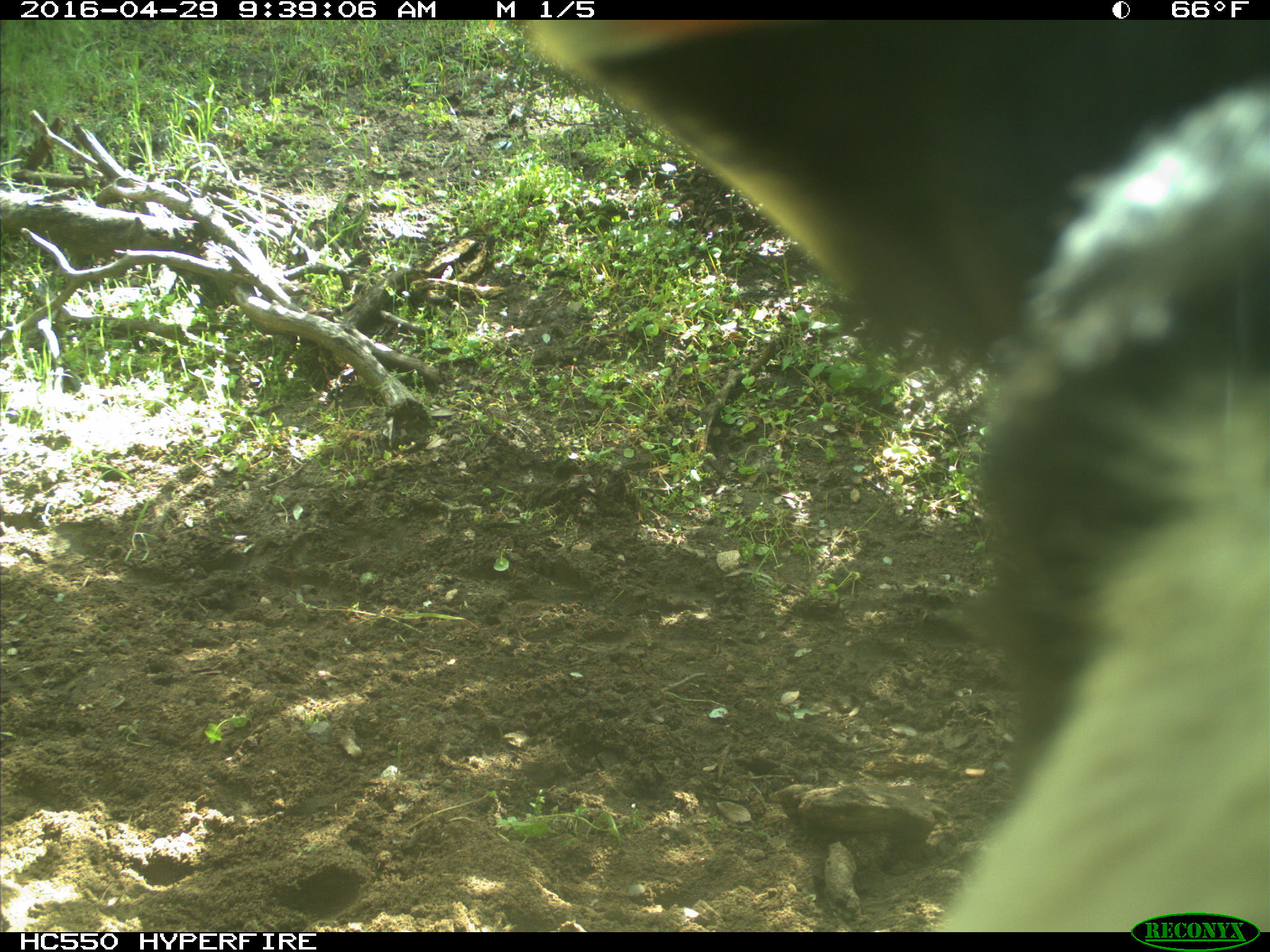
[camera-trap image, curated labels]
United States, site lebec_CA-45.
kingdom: Animalia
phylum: Chordata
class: Mammalia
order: Artiodactyla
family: Bovidae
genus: Bos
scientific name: Bos taurus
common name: domestic cow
Bos taurus (domestic cow).